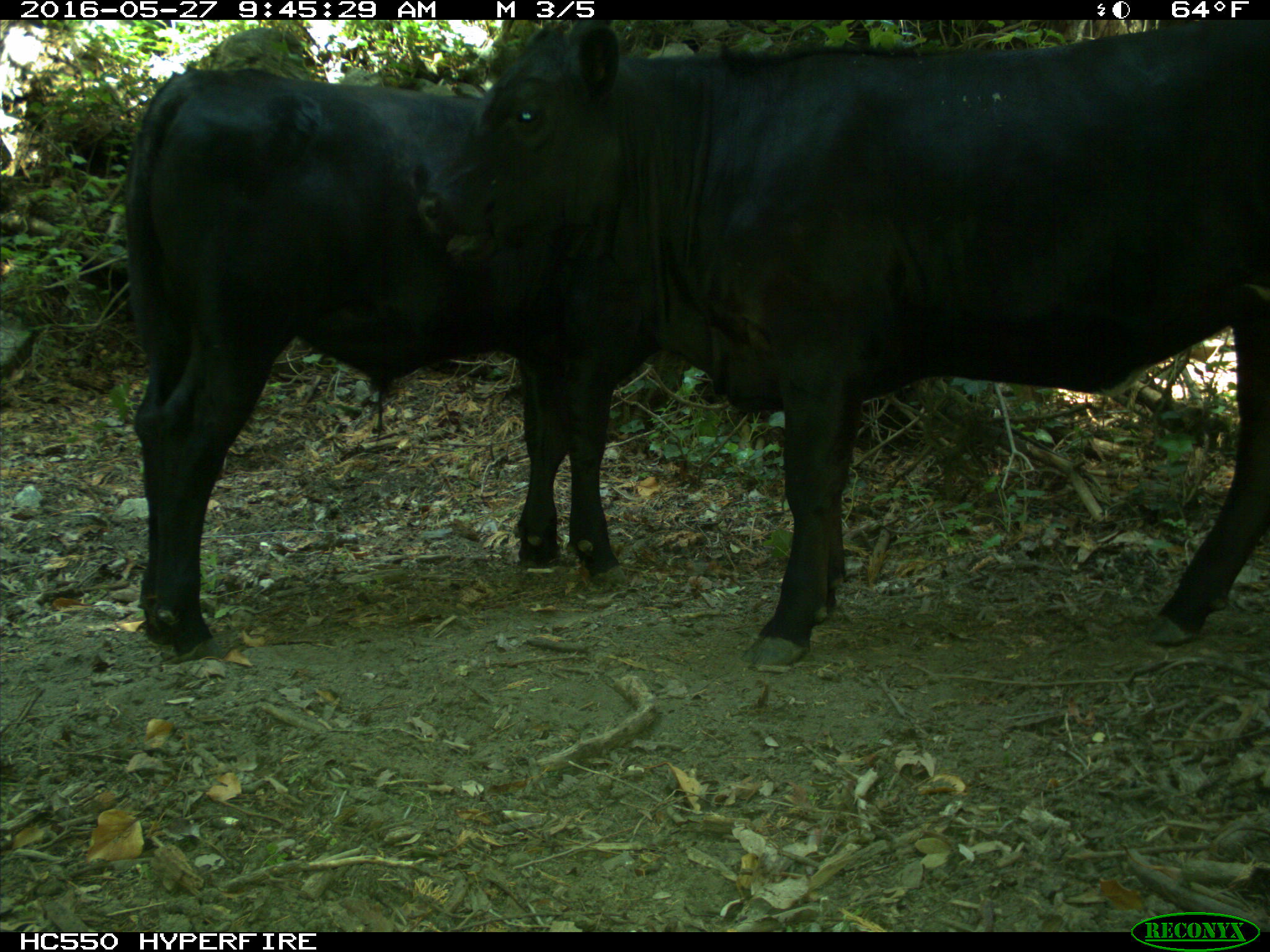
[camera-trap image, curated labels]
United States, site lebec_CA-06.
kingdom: Animalia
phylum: Chordata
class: Mammalia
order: Artiodactyla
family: Bovidae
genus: Bos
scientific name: Bos taurus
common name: domestic cow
Bos taurus (domestic cow).